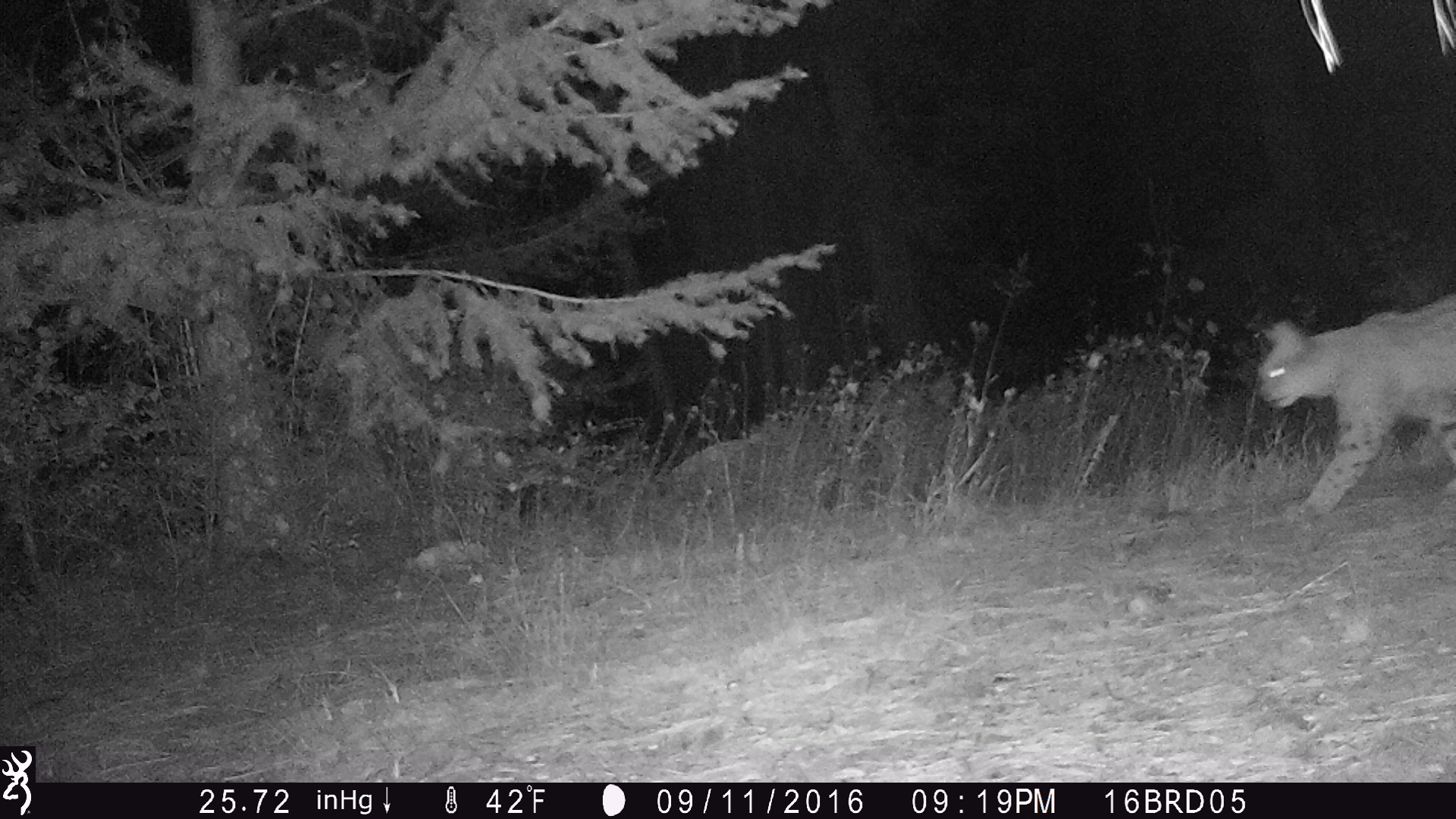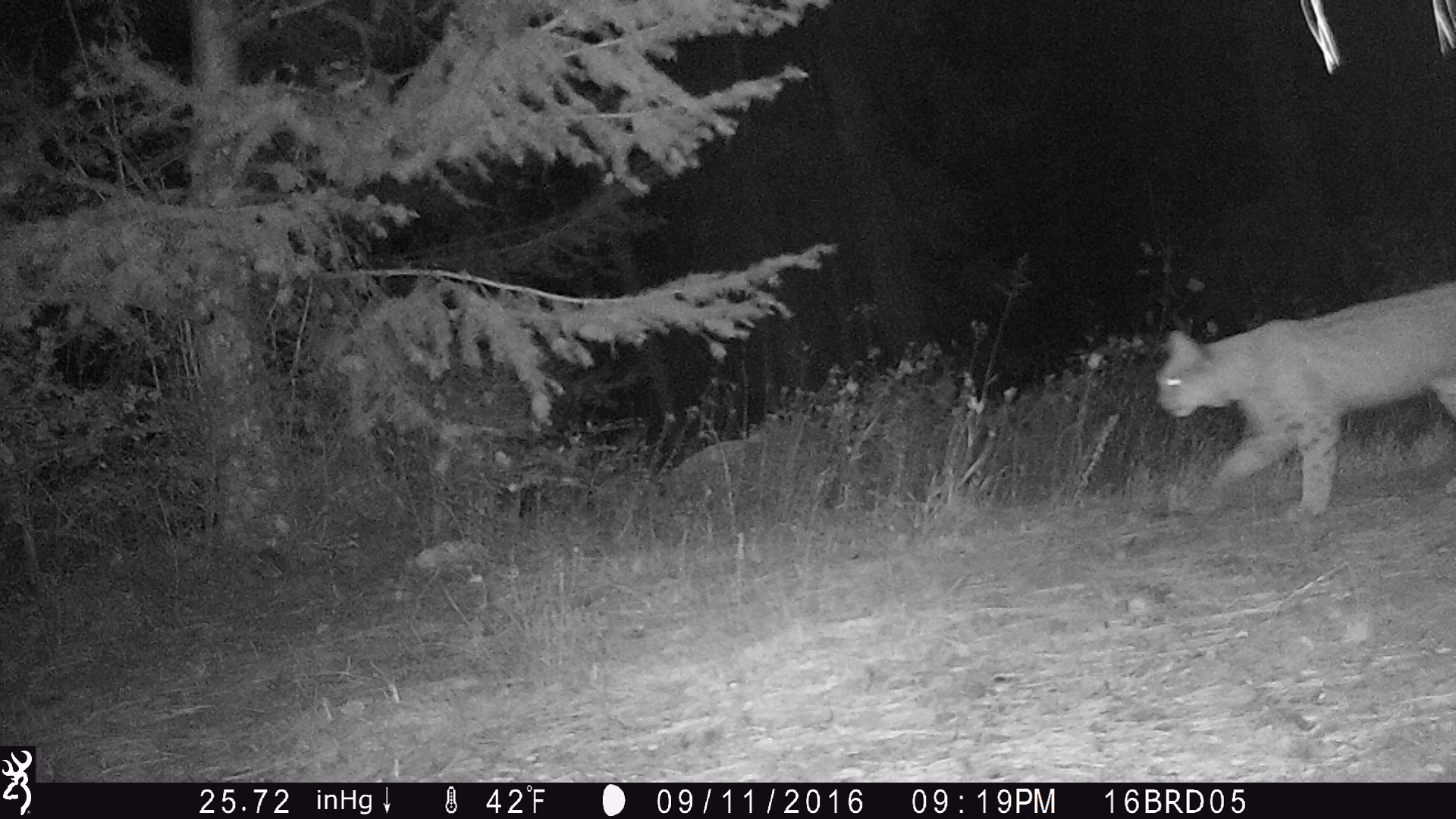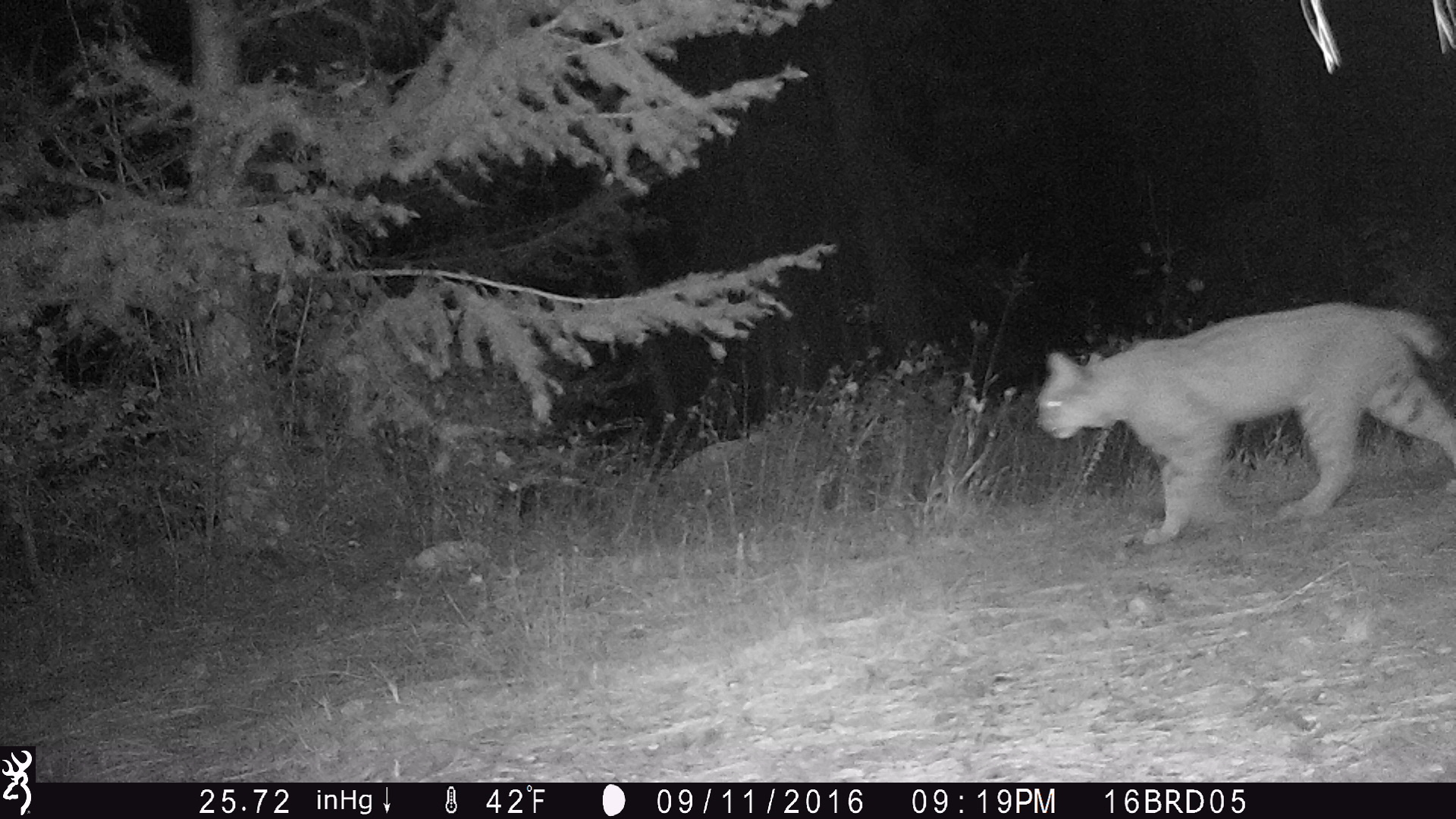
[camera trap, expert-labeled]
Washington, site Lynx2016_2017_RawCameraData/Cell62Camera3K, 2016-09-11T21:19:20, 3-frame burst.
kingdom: Animalia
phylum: Chordata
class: Mammalia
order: Carnivora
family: Felidae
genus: Lynx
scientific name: Lynx rufus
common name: bobcat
Lynx rufus (bobcat). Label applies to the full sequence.